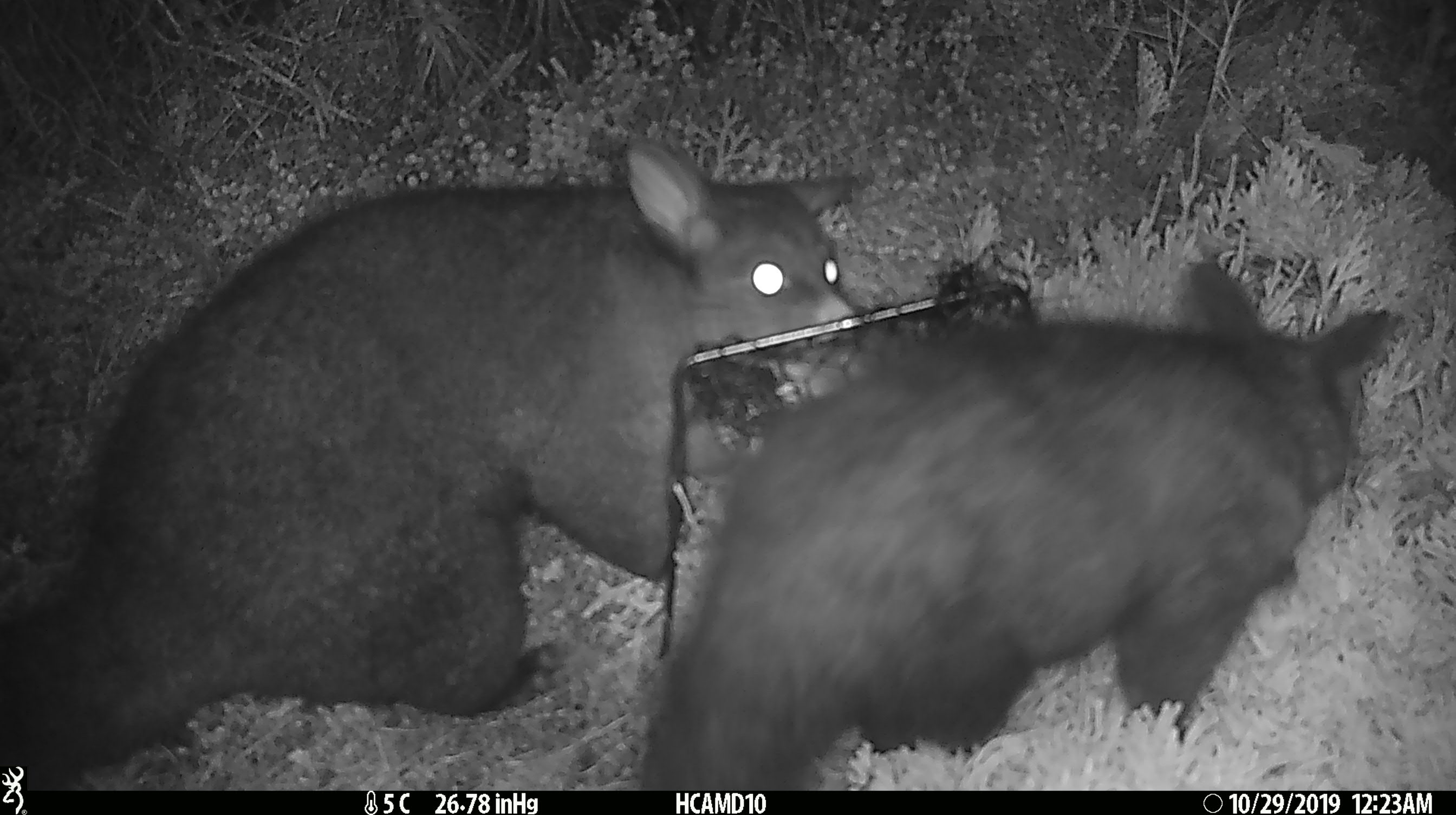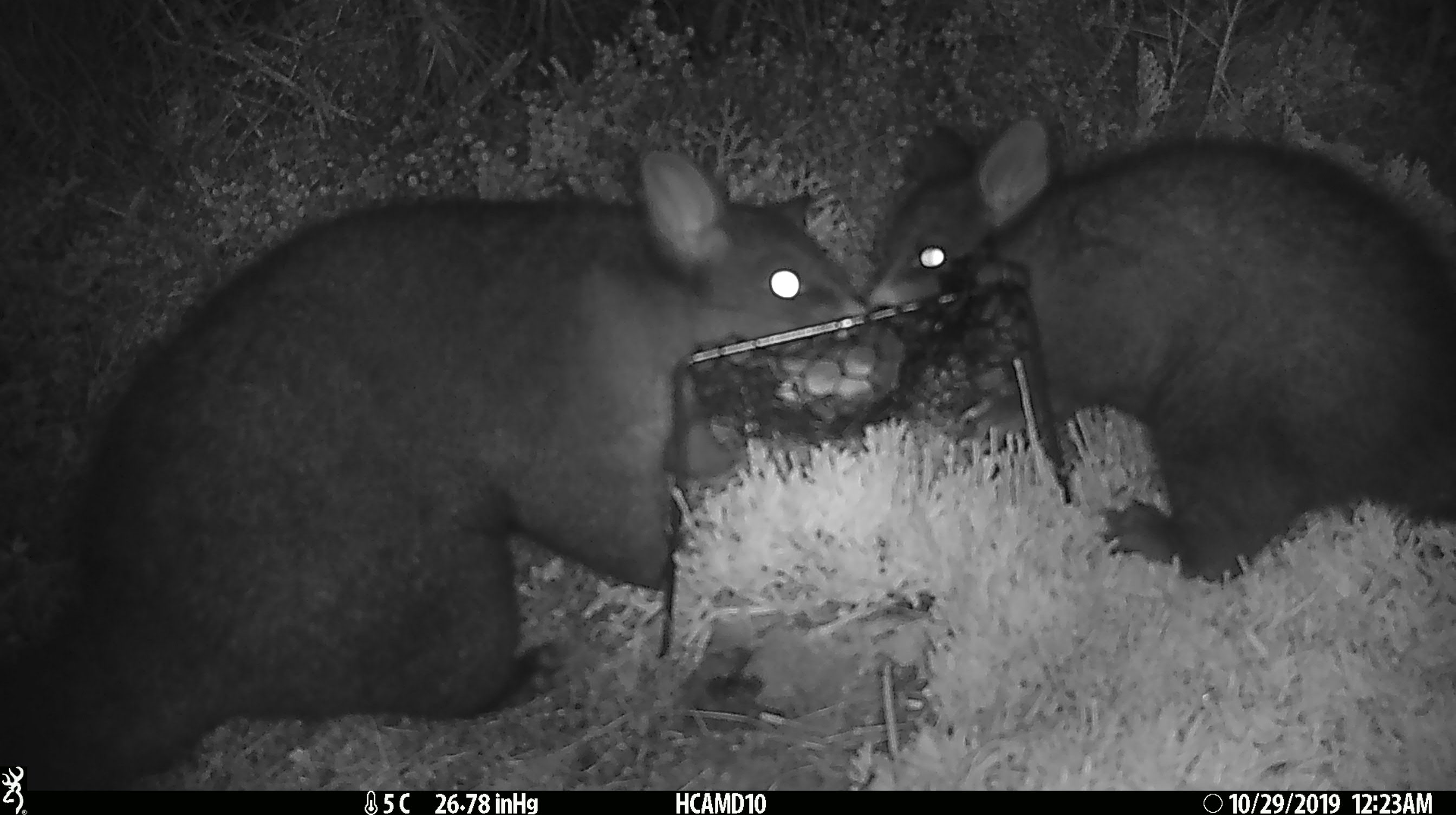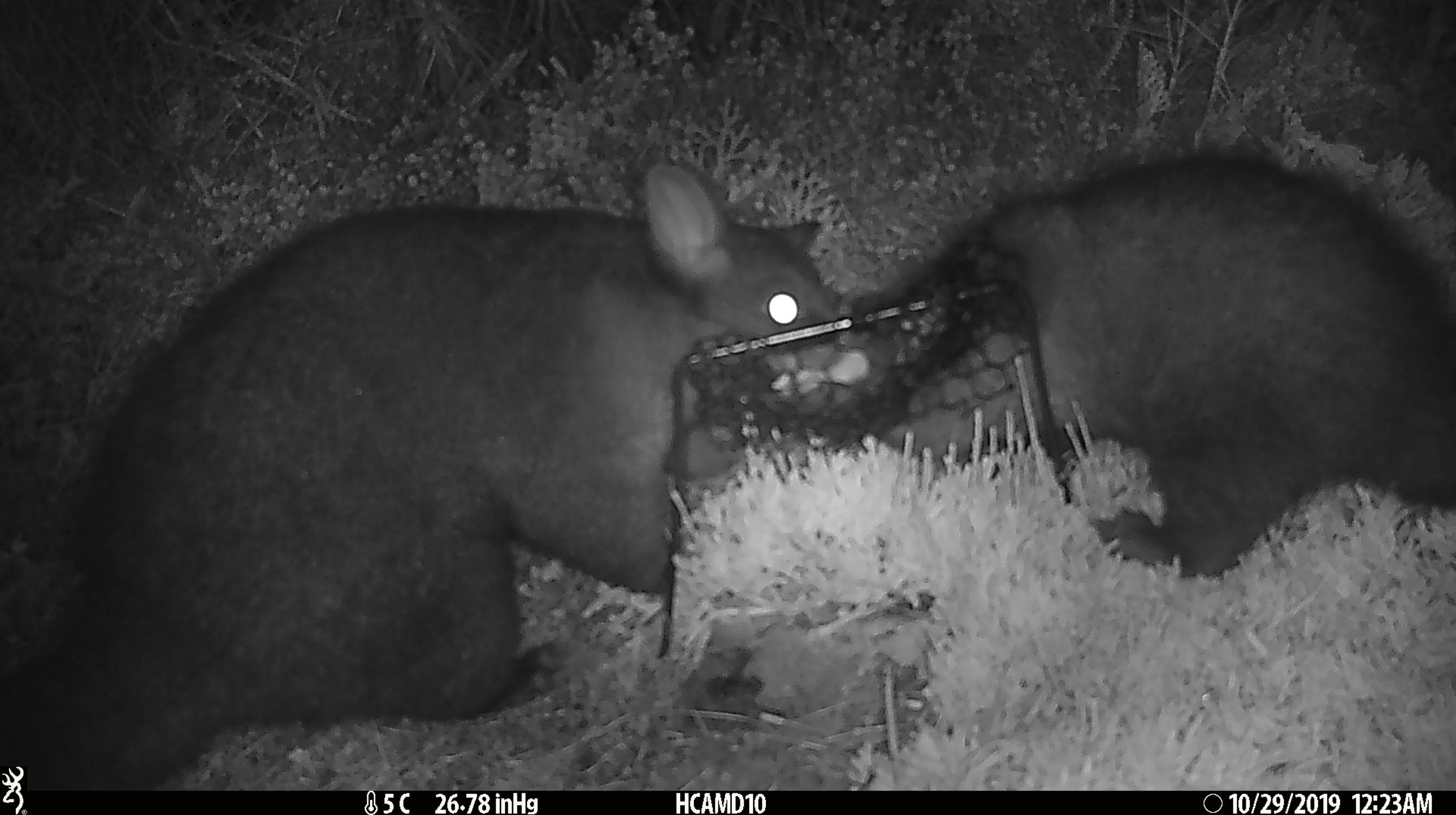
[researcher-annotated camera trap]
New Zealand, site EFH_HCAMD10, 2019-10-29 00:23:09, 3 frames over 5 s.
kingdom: Animalia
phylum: Chordata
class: Mammalia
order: Diprotodontia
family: Phalangeridae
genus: Trichosurus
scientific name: Trichosurus vulpecula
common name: common brushtail possum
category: possum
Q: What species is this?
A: Possum (common brushtail possum) (Trichosurus vulpecula).